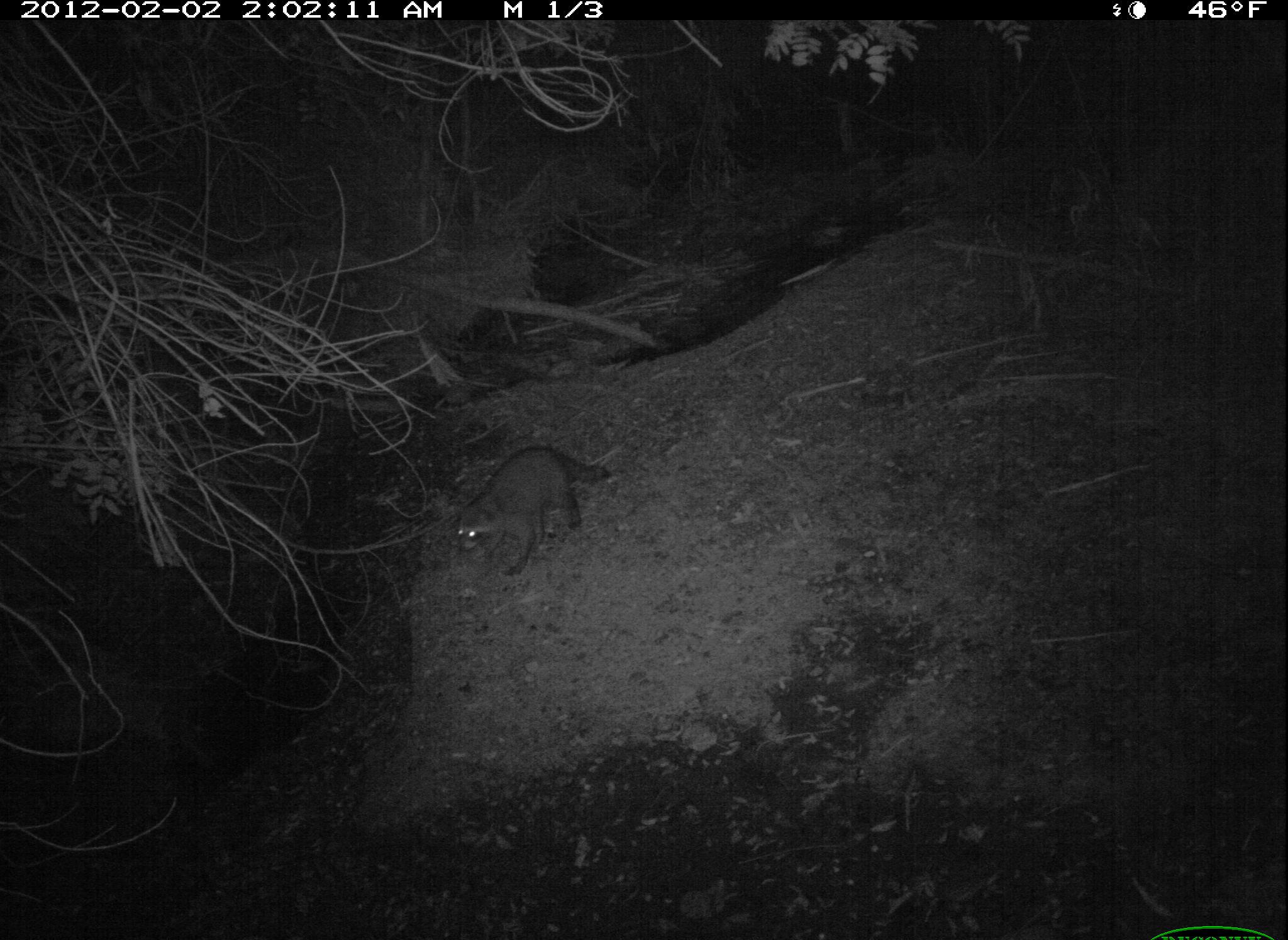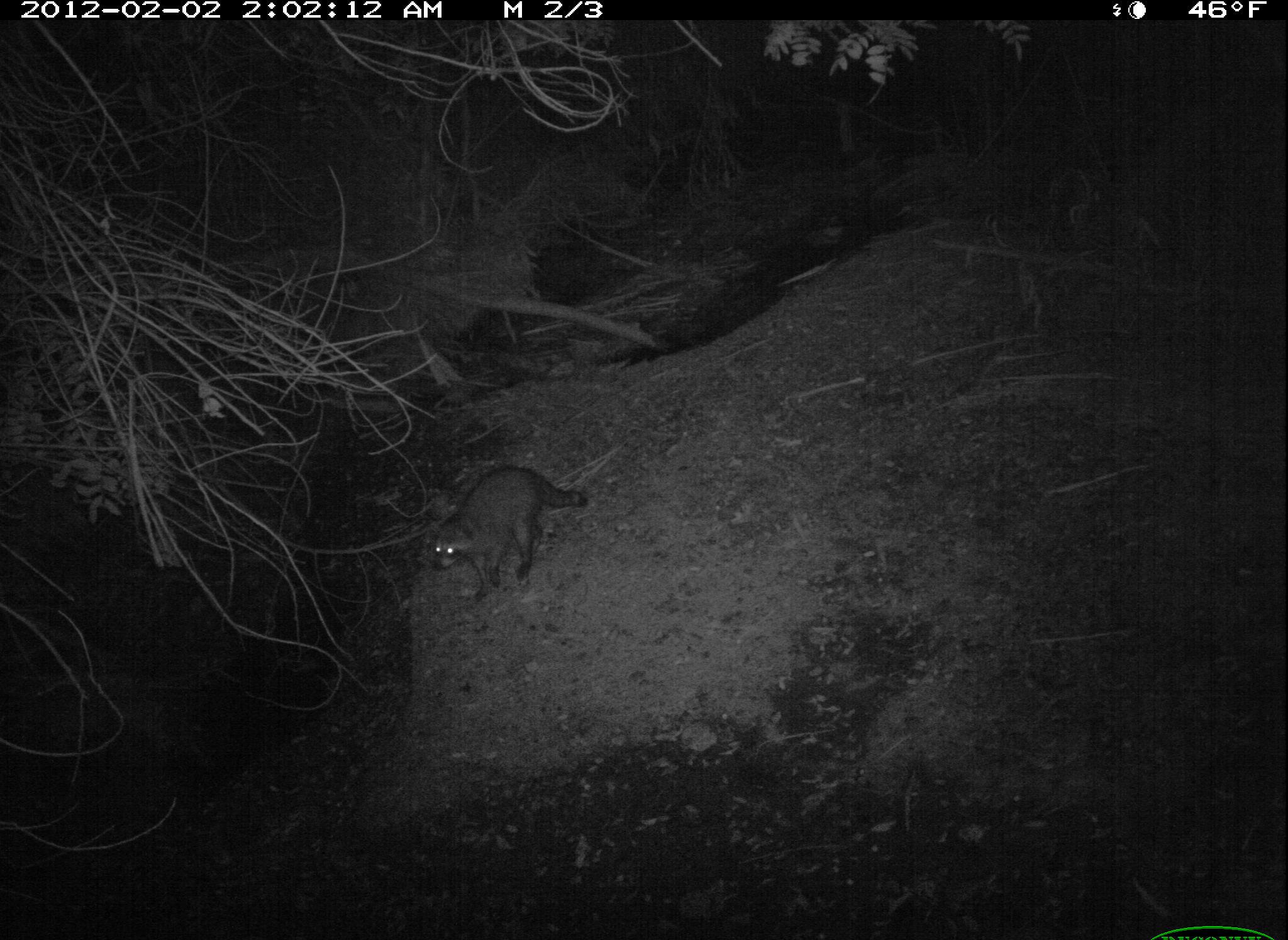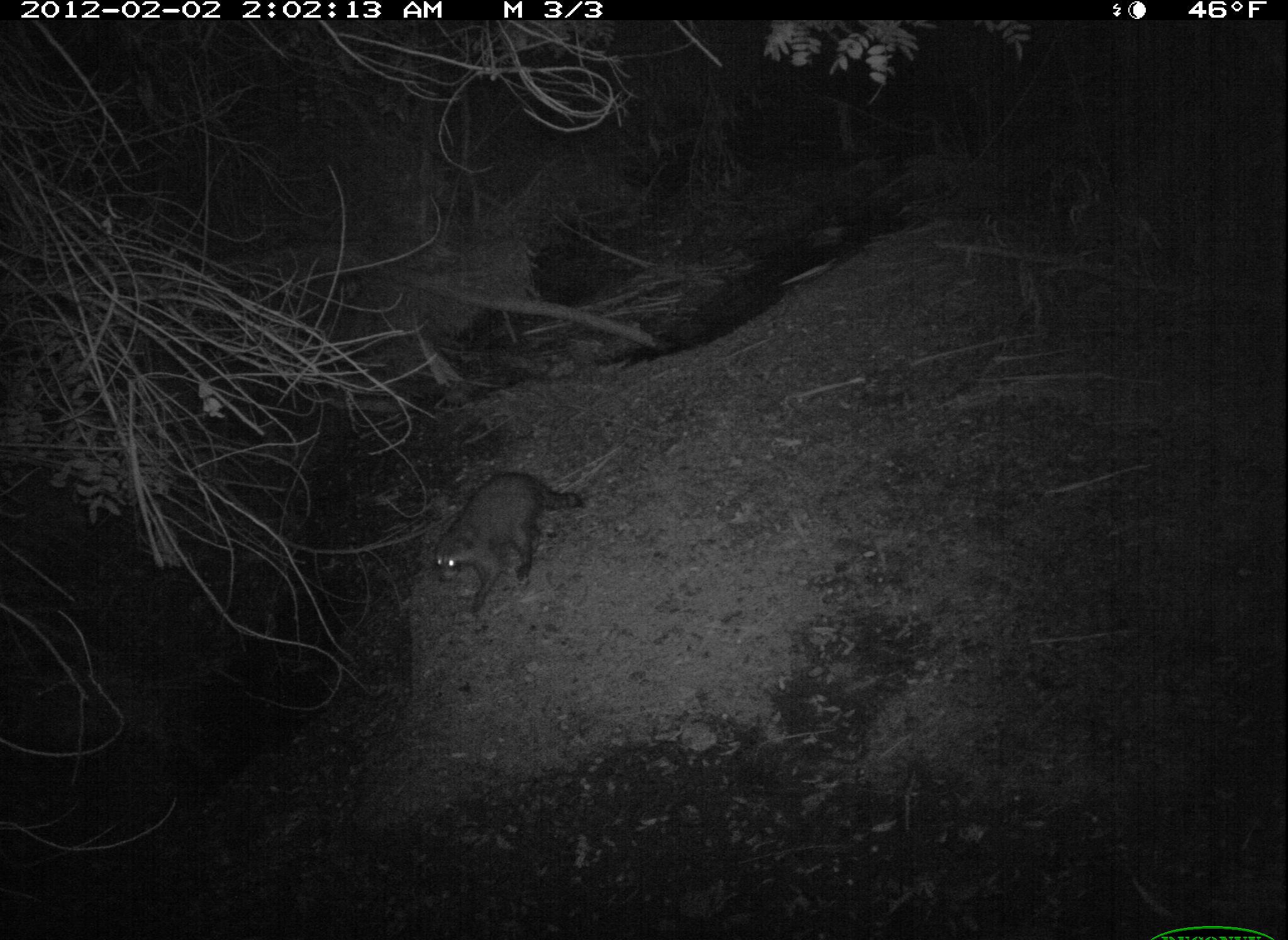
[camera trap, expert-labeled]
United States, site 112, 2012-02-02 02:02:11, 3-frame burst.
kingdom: Animalia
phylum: Chordata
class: Mammalia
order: Carnivora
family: Procyonidae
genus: Procyon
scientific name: Procyon lotor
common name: raccoon